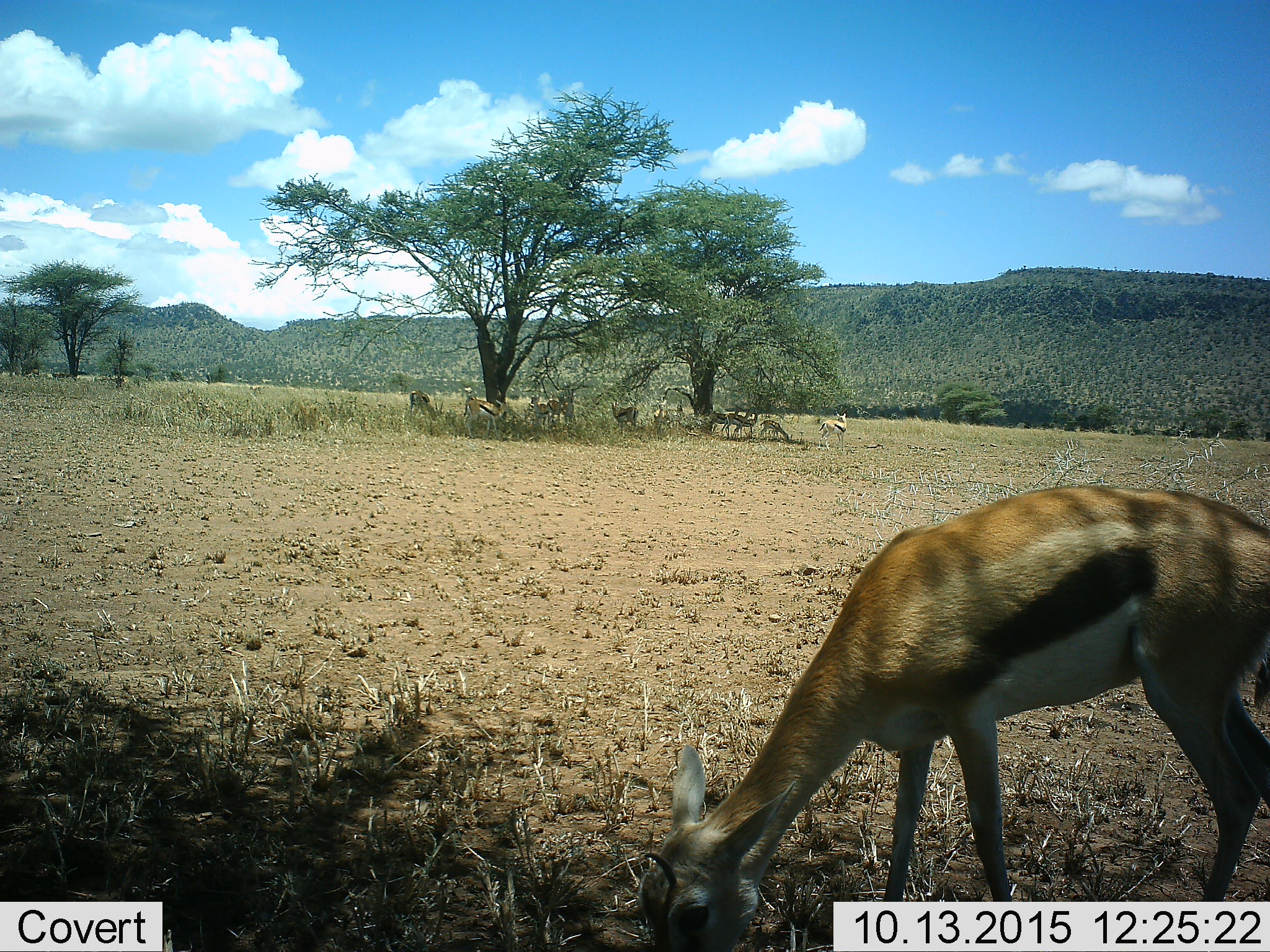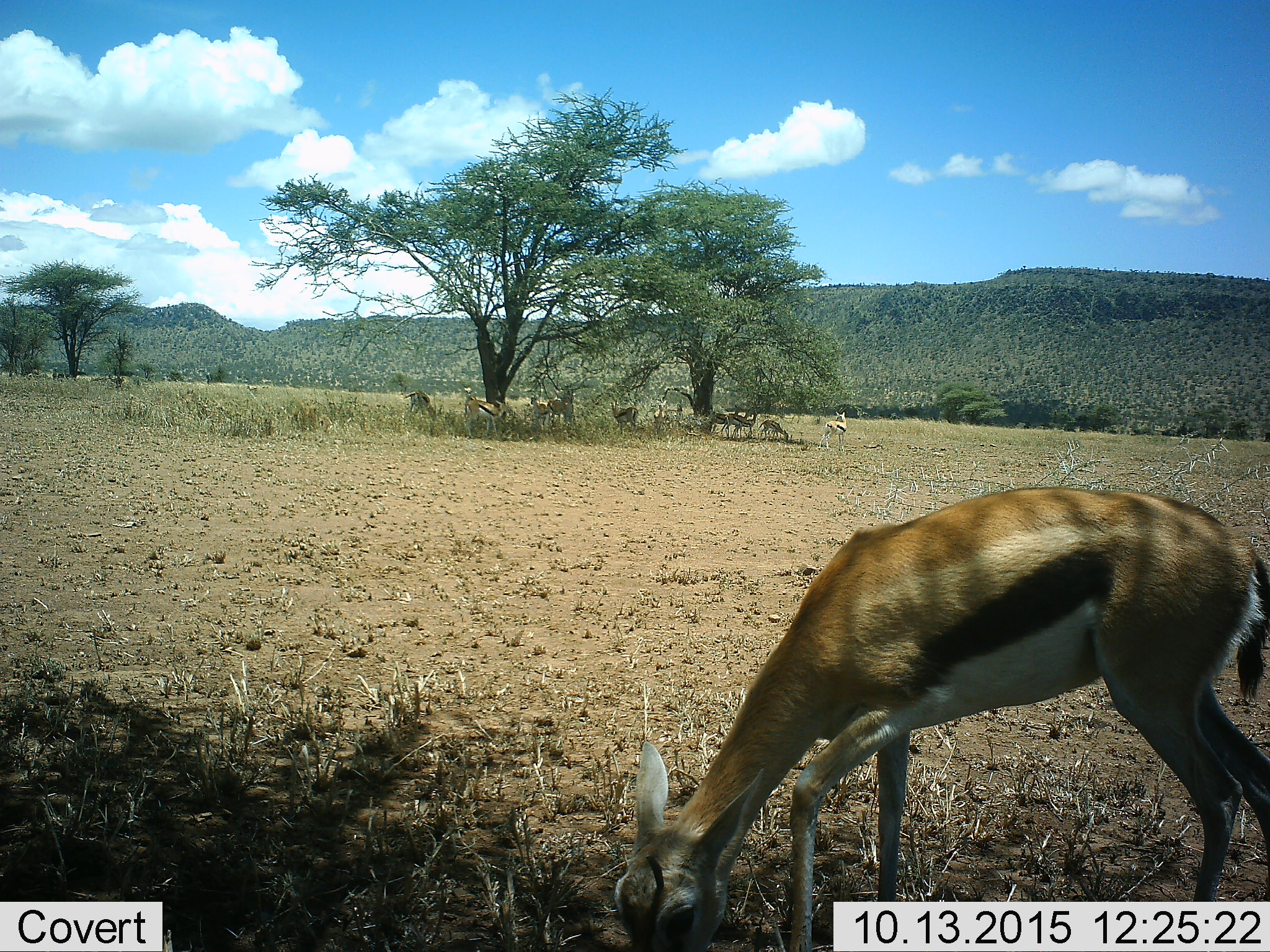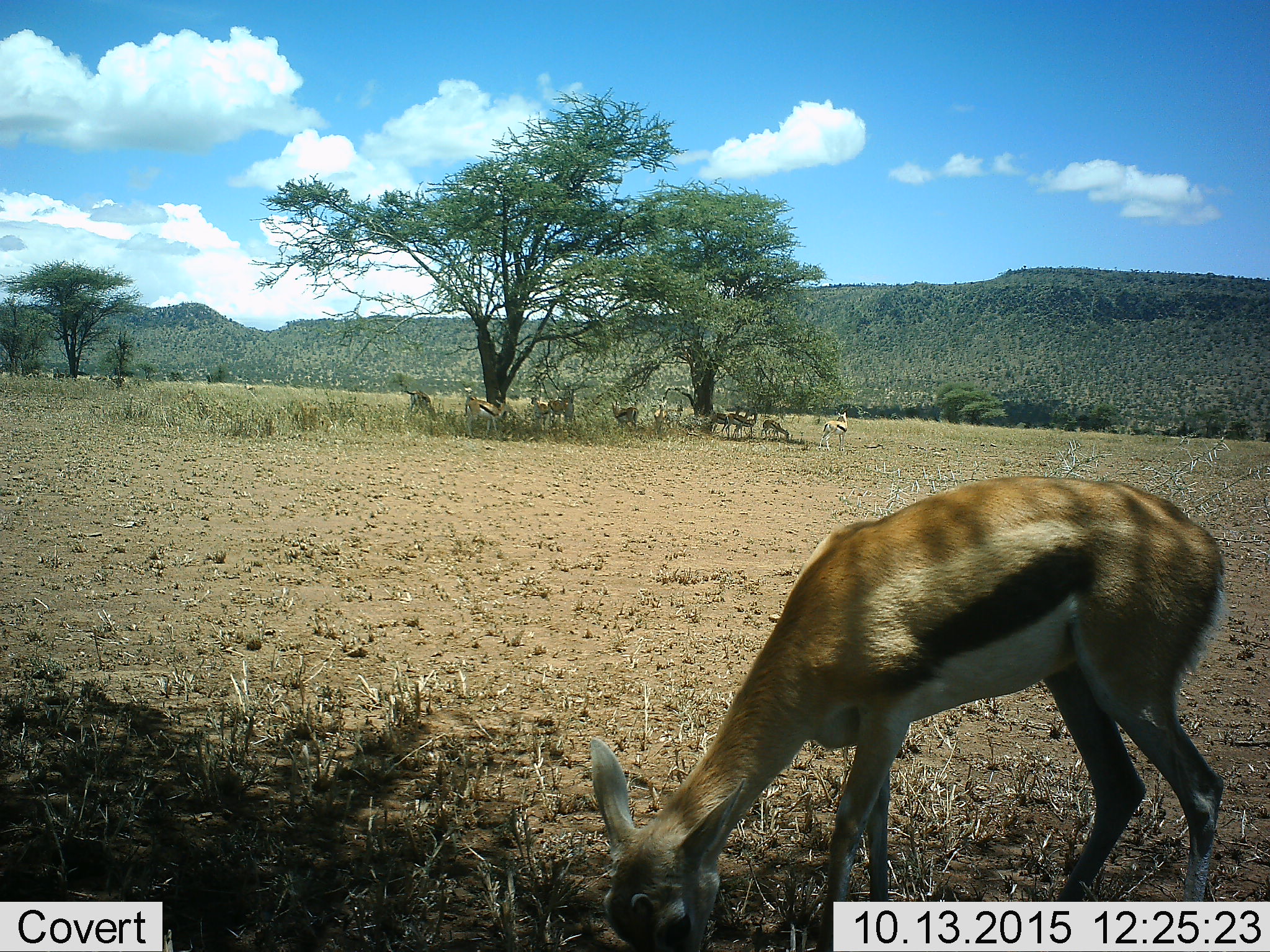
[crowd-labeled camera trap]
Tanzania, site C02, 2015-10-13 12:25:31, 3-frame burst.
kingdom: Animalia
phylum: Chordata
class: Mammalia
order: Artiodactyla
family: Bovidae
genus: Eudorcas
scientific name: Eudorcas thomsonii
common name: thomson's gazelle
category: gazellethomsons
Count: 11-50.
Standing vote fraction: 82%.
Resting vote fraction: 24%.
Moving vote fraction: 18%.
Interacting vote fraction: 0%.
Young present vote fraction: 18%.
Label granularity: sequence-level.